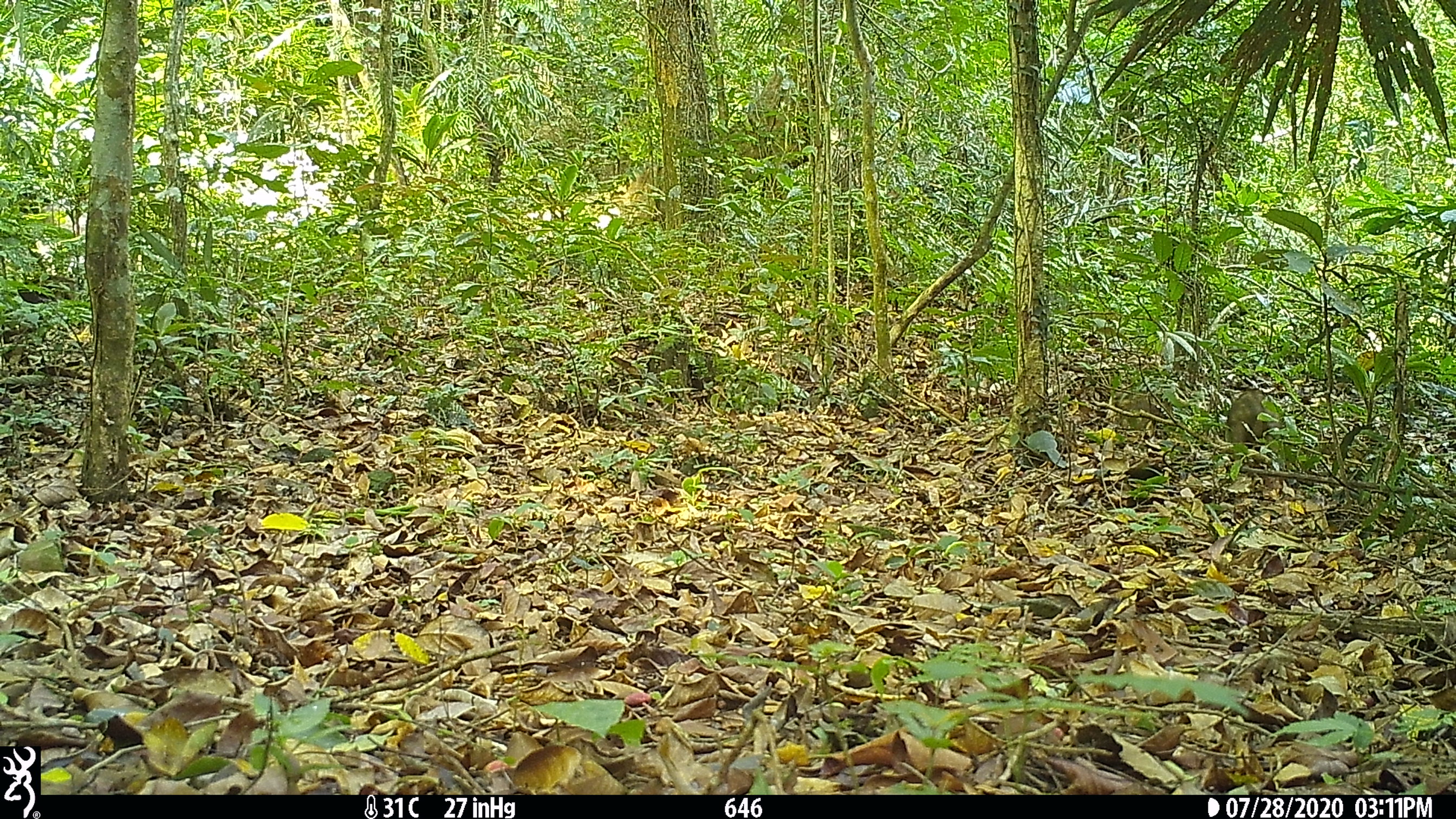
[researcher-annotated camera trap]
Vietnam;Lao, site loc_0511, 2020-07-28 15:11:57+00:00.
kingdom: Animalia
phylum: Chordata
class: Mammalia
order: Artiodactyla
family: Suidae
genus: Sus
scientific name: Sus scrofa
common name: eurasian wild pig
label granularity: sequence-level